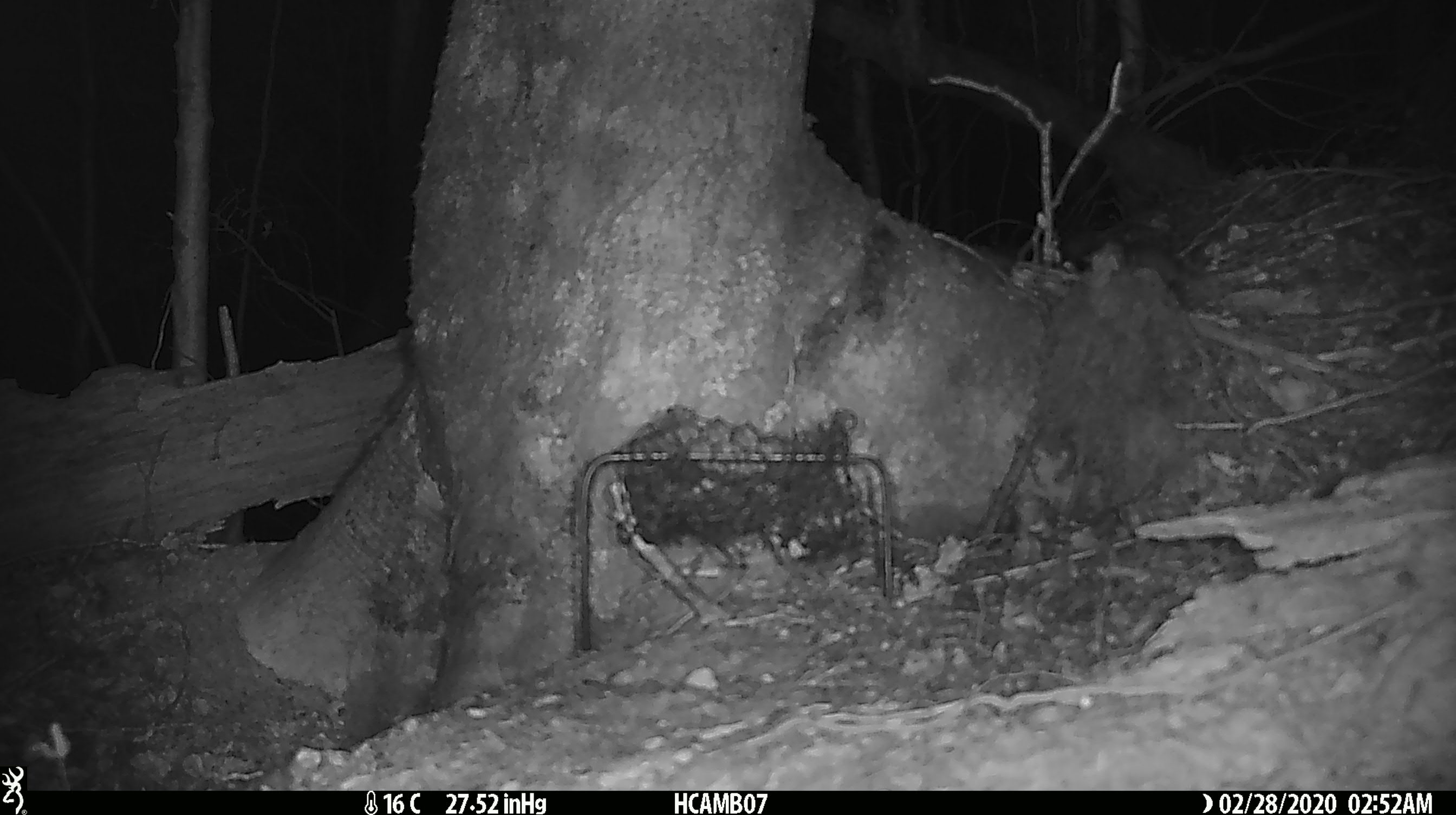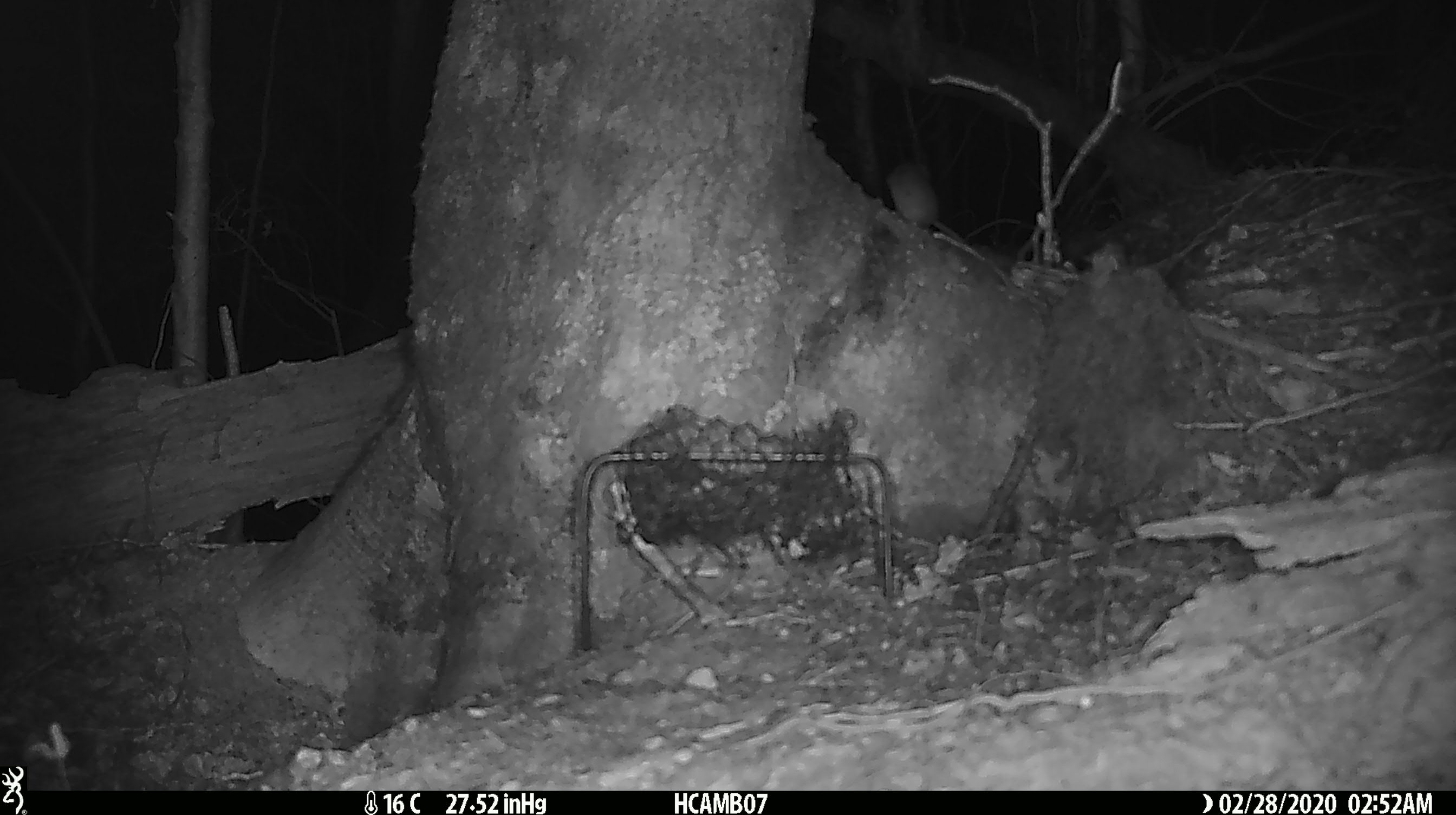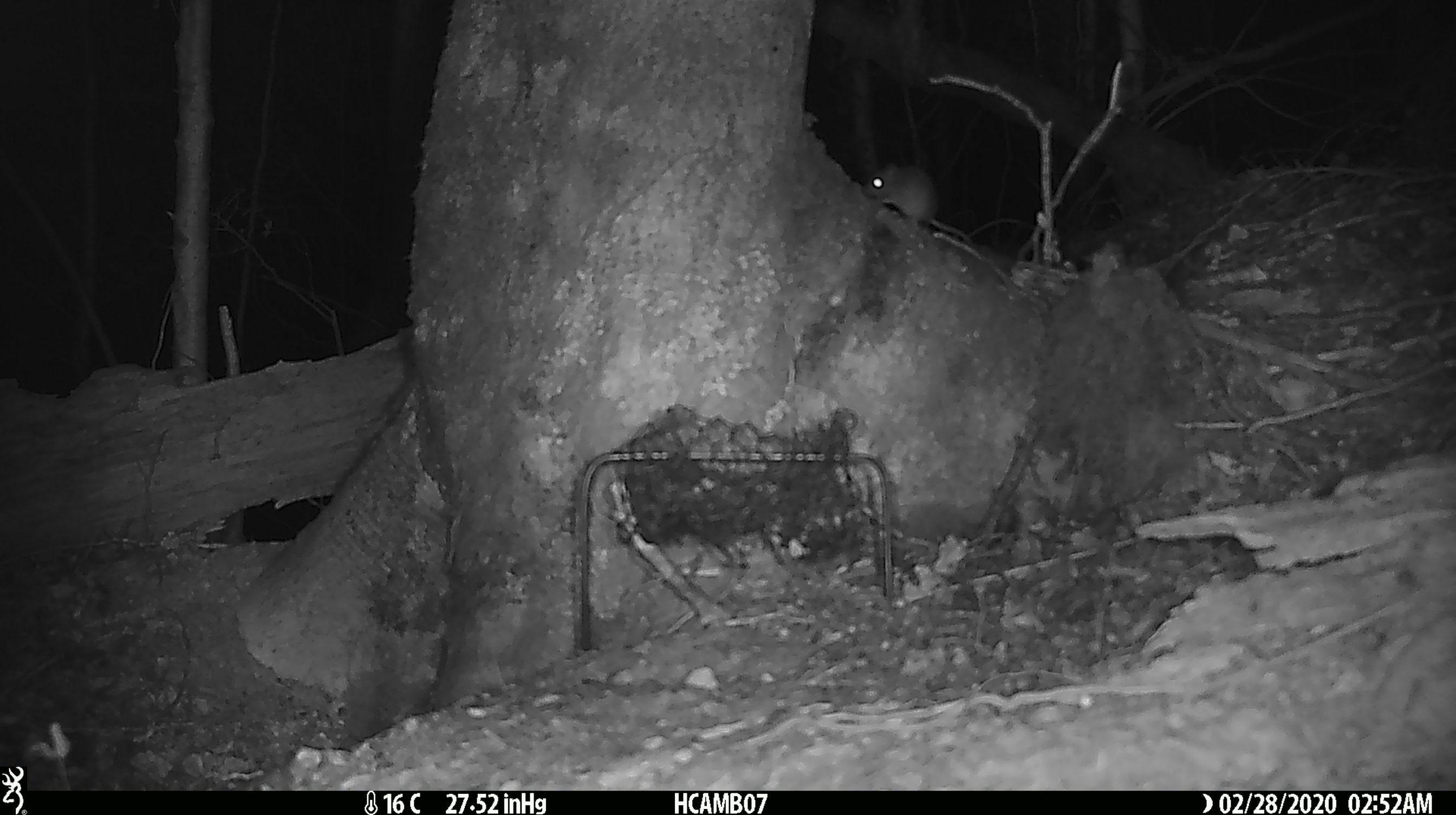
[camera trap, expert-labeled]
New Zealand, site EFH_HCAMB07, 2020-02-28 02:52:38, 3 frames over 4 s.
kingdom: Animalia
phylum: Chordata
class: Mammalia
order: Rodentia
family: Muridae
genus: Mus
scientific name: Mus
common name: mouse